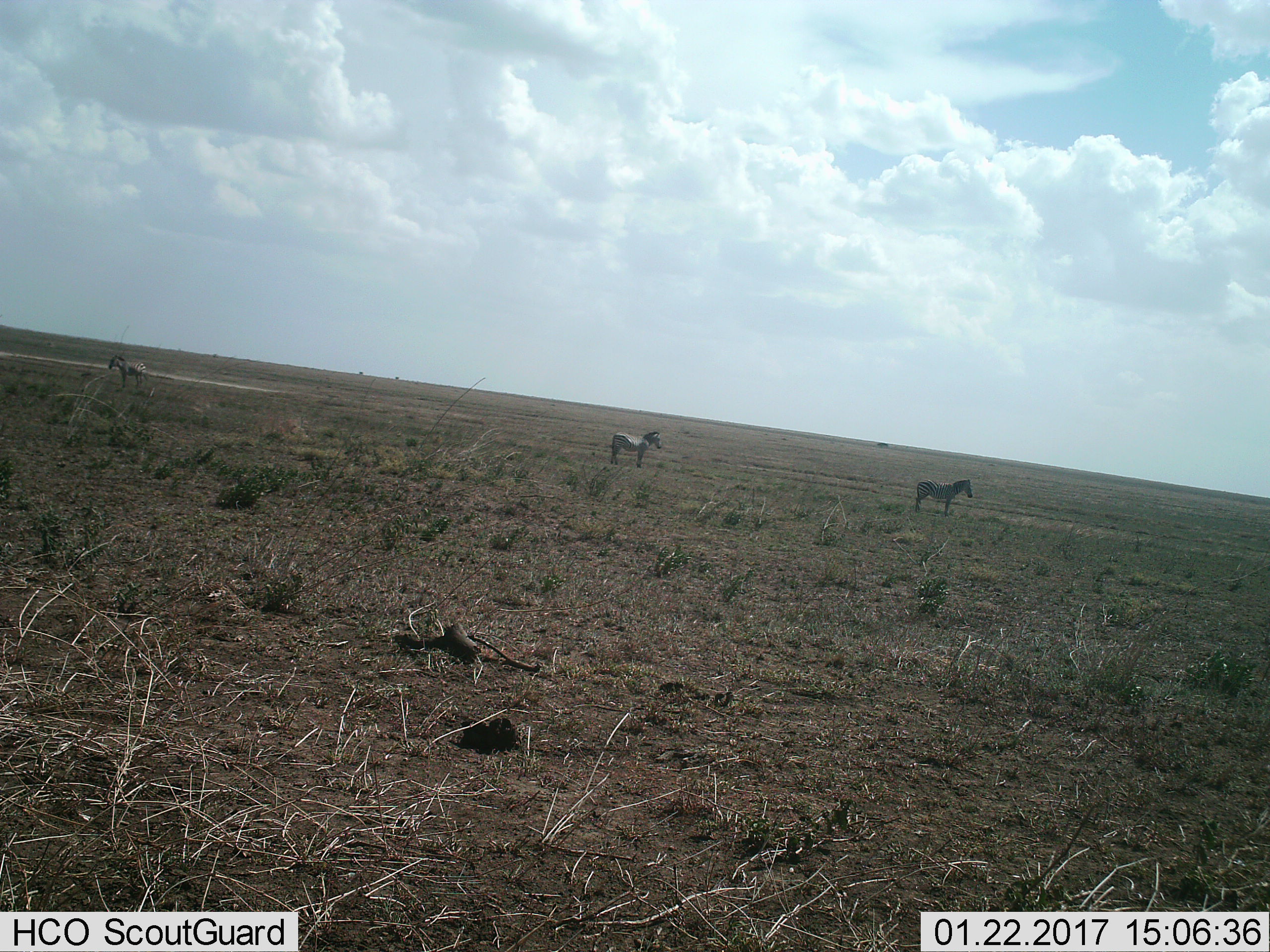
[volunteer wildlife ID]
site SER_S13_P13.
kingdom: Animalia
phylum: Chordata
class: Mammalia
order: Perissodactyla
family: Equidae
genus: Equus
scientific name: Equus quagga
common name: plains zebra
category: zebraplains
Zebraplains (plains zebra) (Equus quagga), count 3. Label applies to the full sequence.